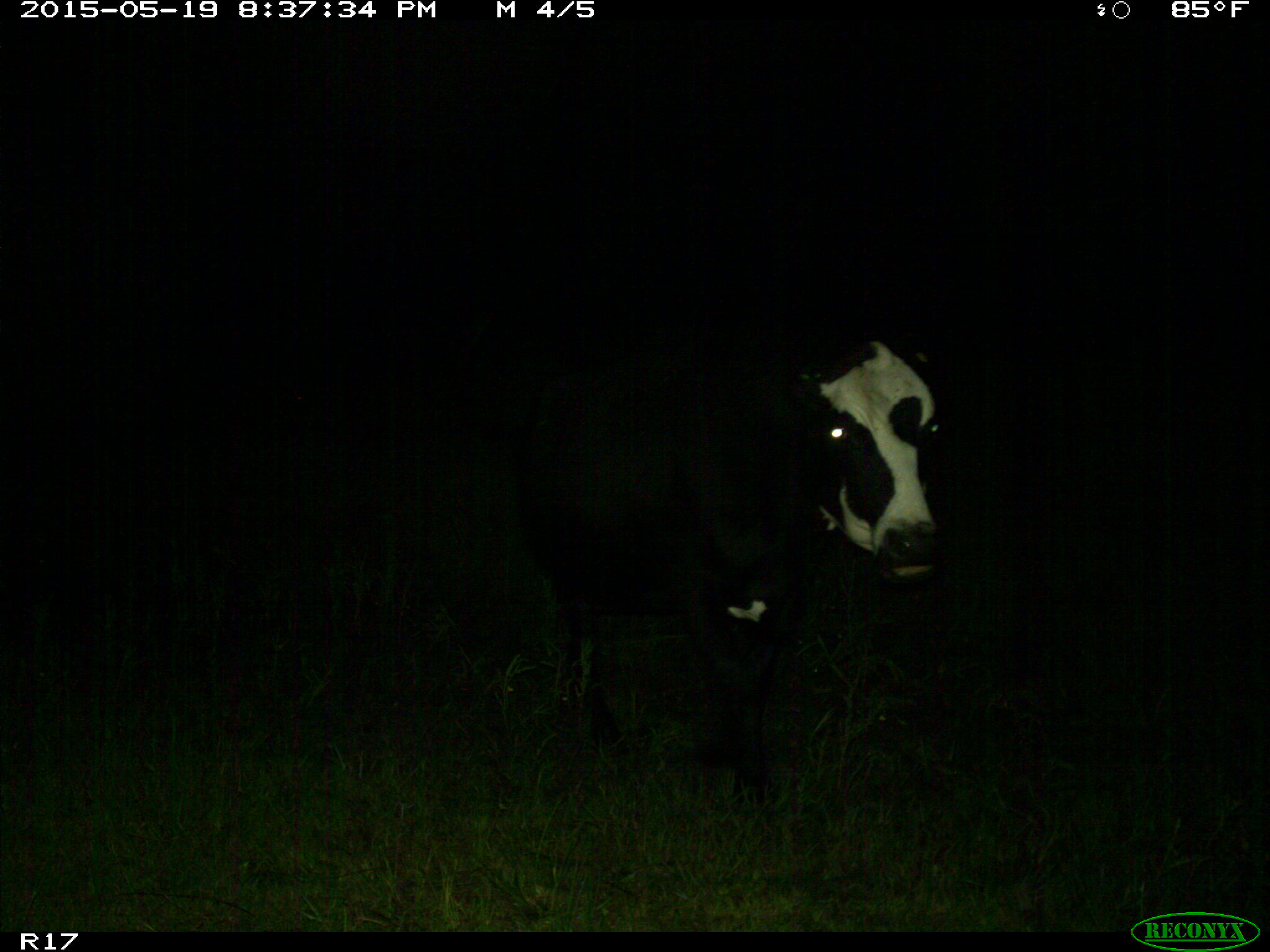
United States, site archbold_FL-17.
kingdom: Animalia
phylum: Chordata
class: Mammalia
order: Artiodactyla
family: Bovidae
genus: Bos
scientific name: Bos taurus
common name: domestic cow